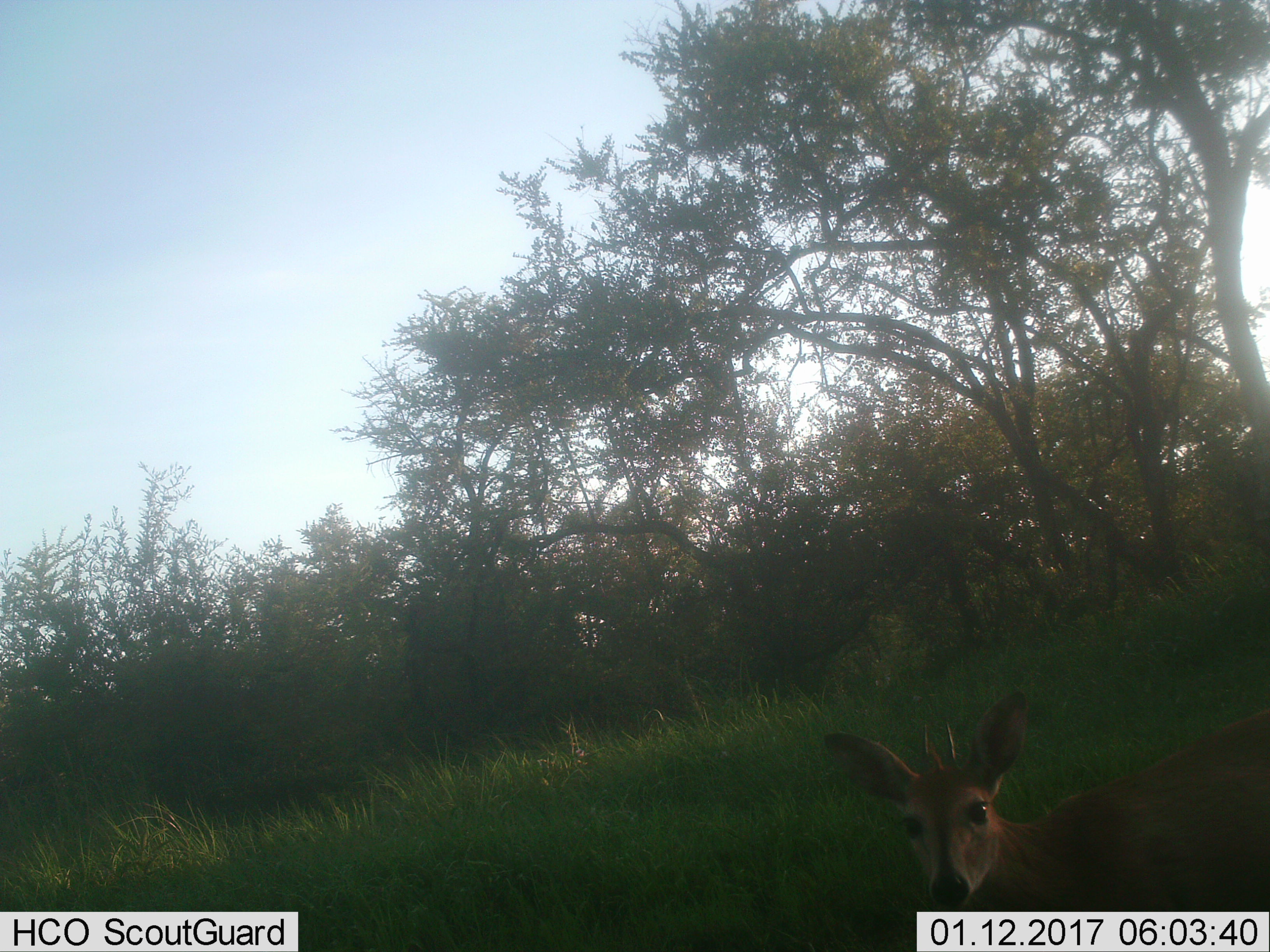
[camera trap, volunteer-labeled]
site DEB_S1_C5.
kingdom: Animalia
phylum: Chordata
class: Mammalia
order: Artiodactyla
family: Bovidae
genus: Sylvicapra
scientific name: Sylvicapra grimmia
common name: common duiker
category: duikercommongrey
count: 1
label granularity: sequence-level